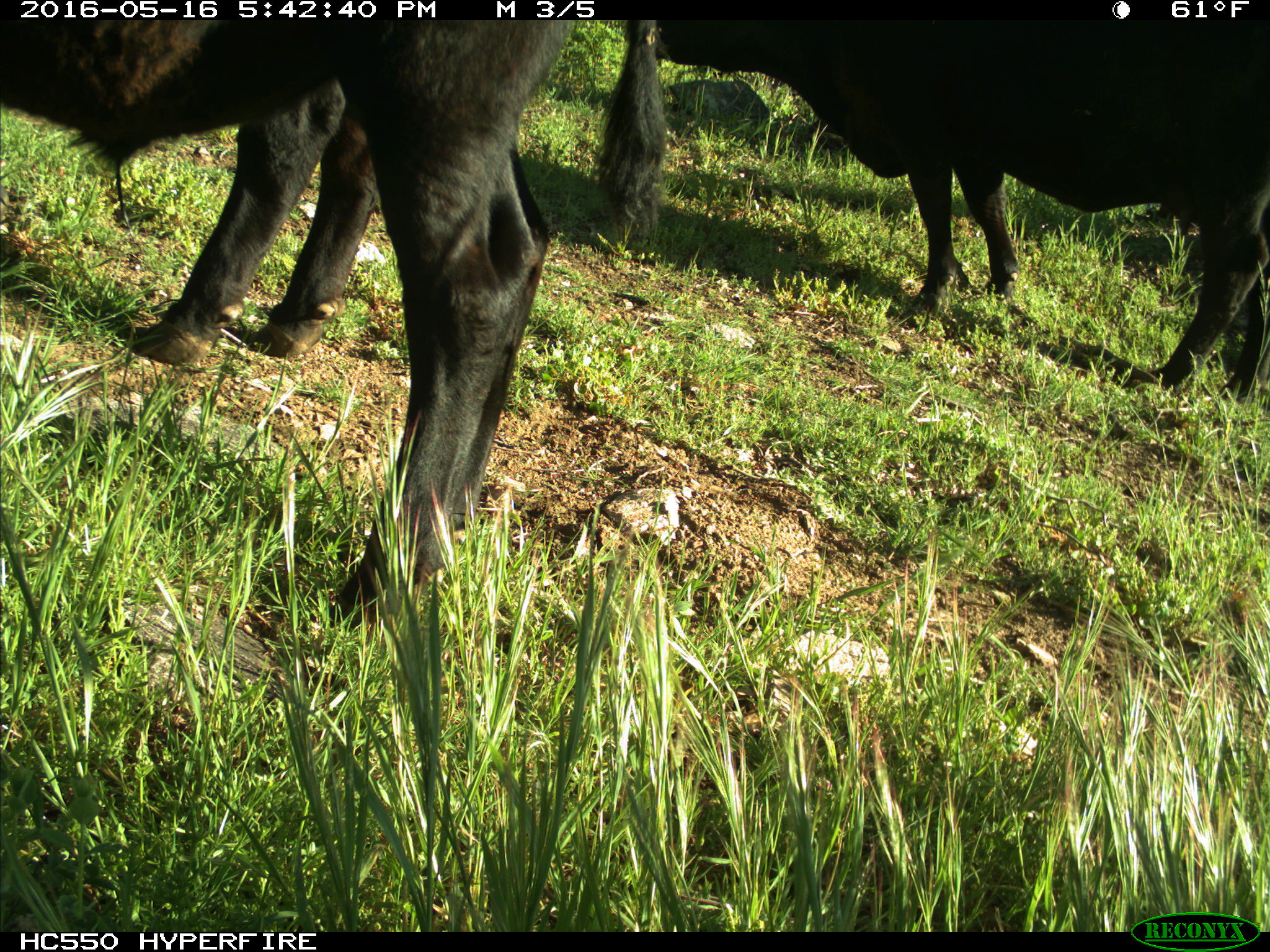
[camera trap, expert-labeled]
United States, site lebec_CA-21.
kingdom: Animalia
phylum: Chordata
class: Mammalia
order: Artiodactyla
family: Bovidae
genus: Bos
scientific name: Bos taurus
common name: domestic cow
Bos taurus (domestic cow).